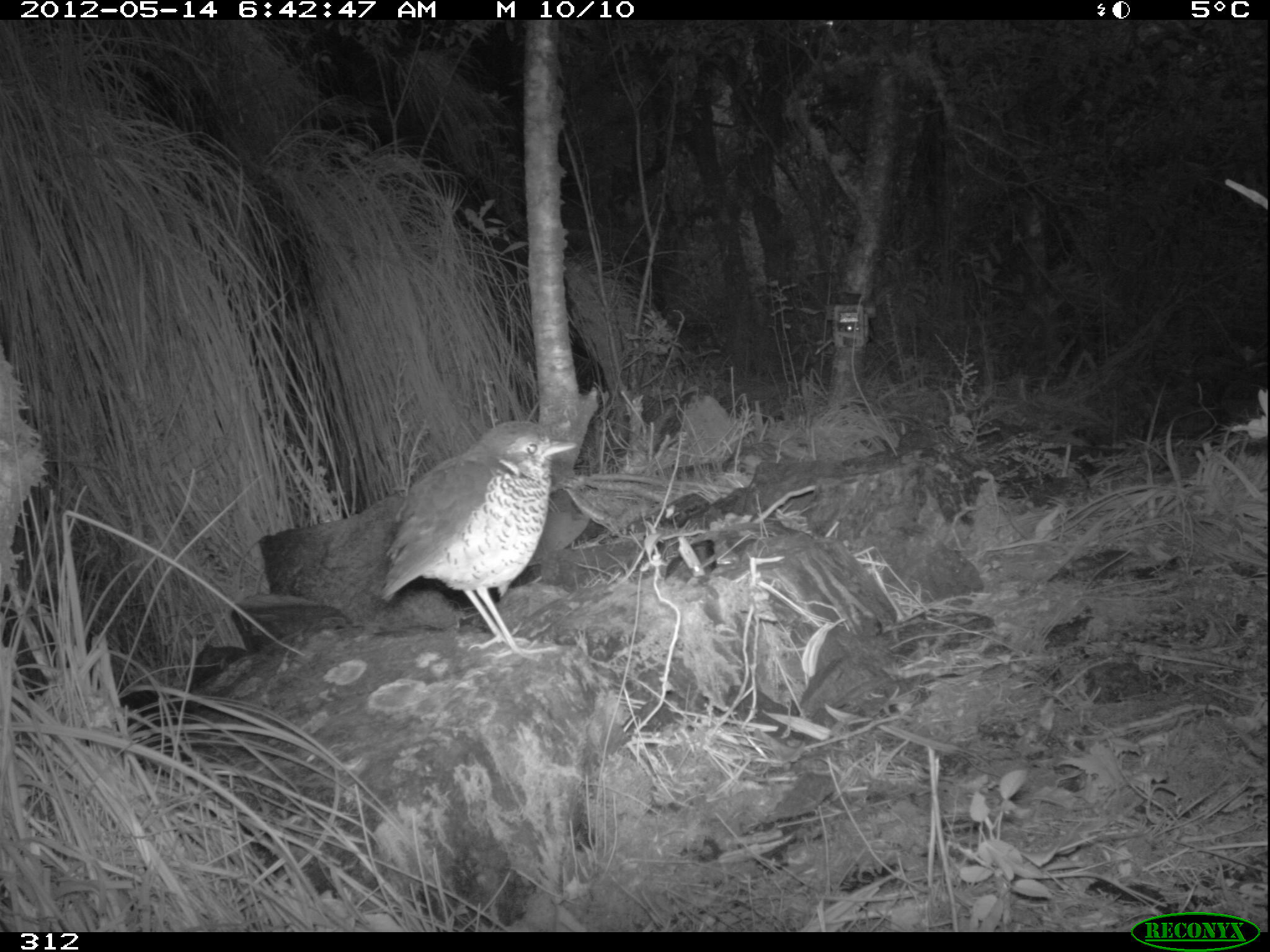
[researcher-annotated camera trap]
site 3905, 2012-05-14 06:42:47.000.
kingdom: Animalia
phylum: Chordata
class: Aves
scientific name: Aves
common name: bird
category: unknown bird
Unknown bird (bird) (Aves).